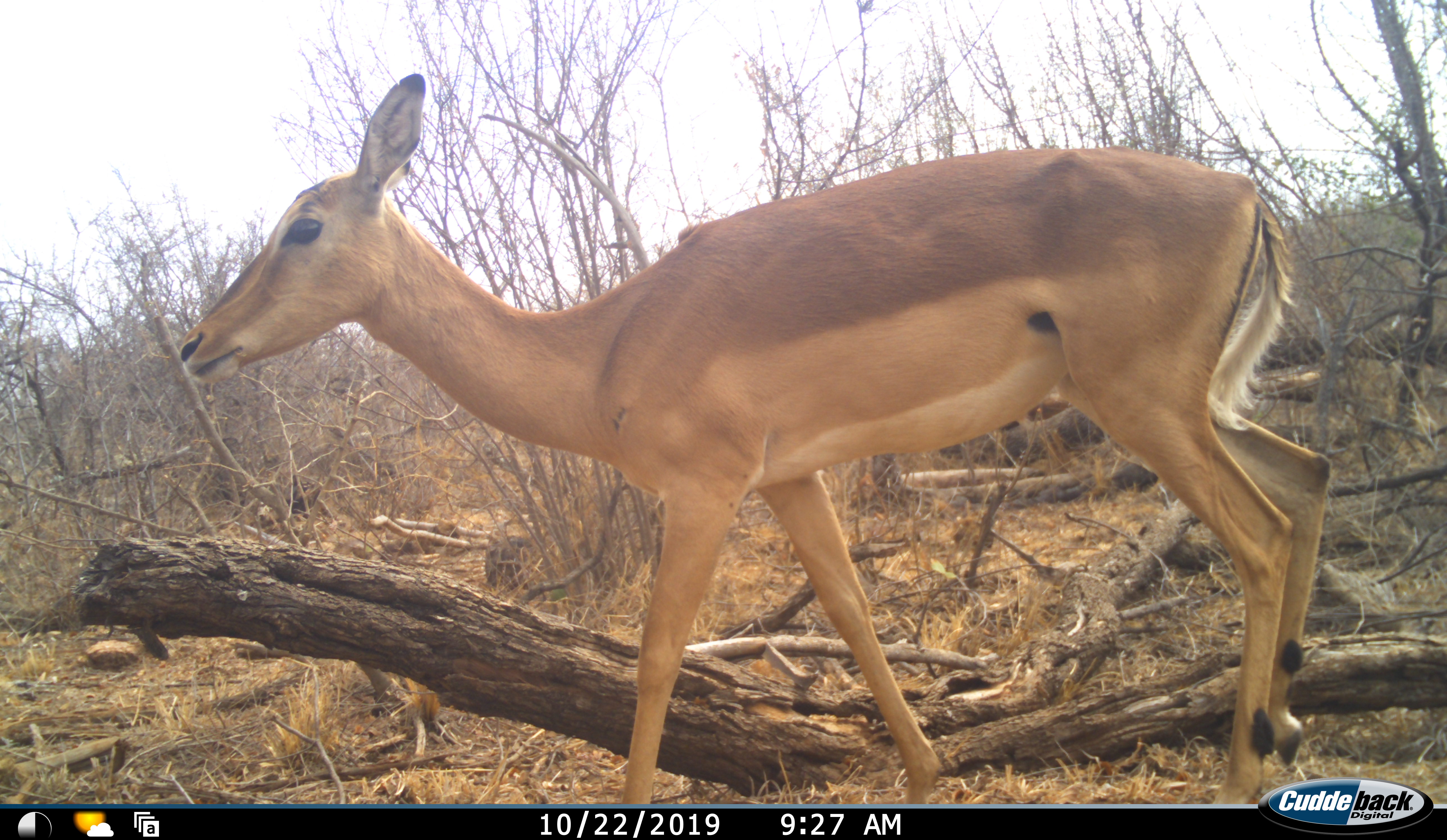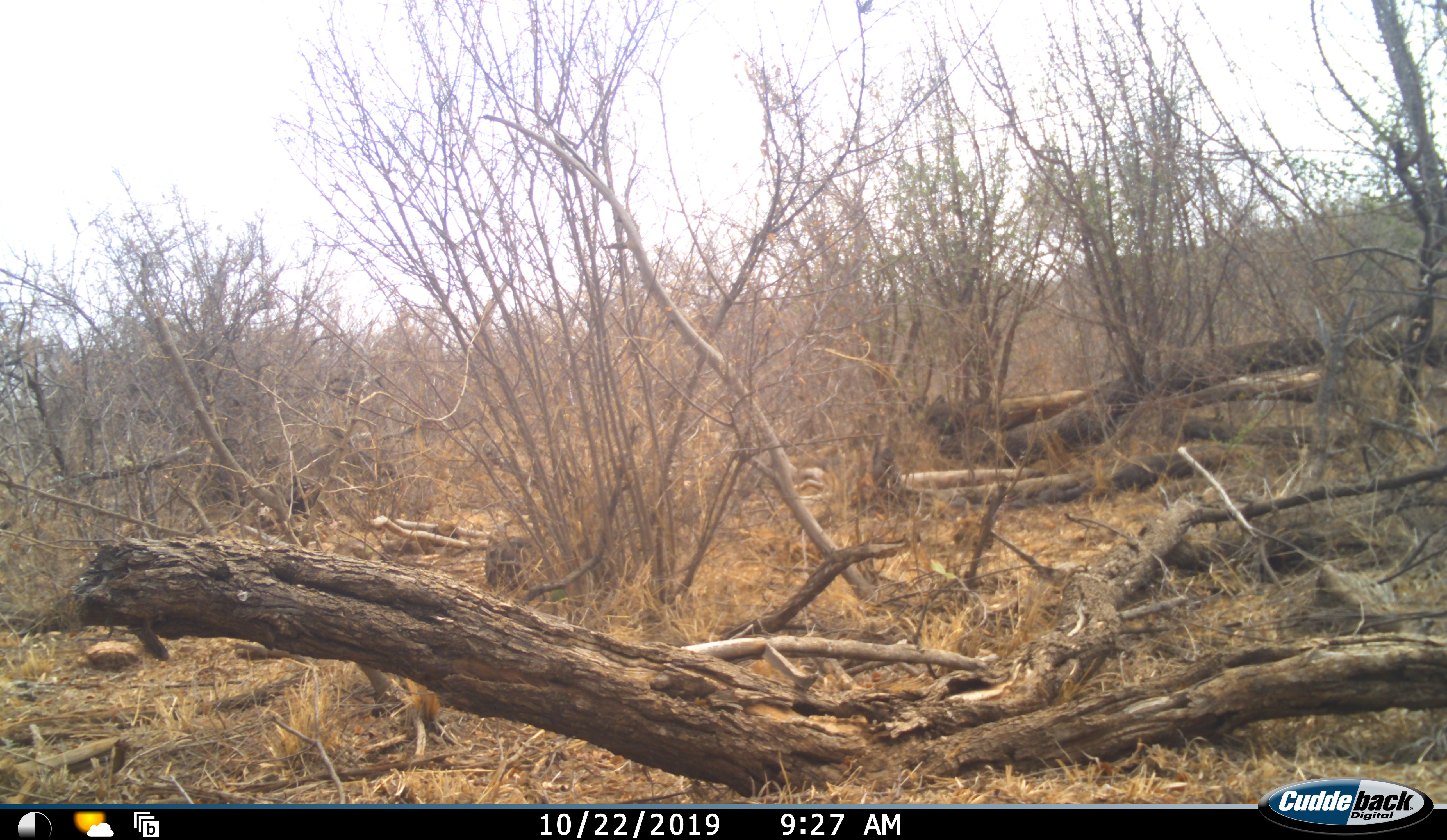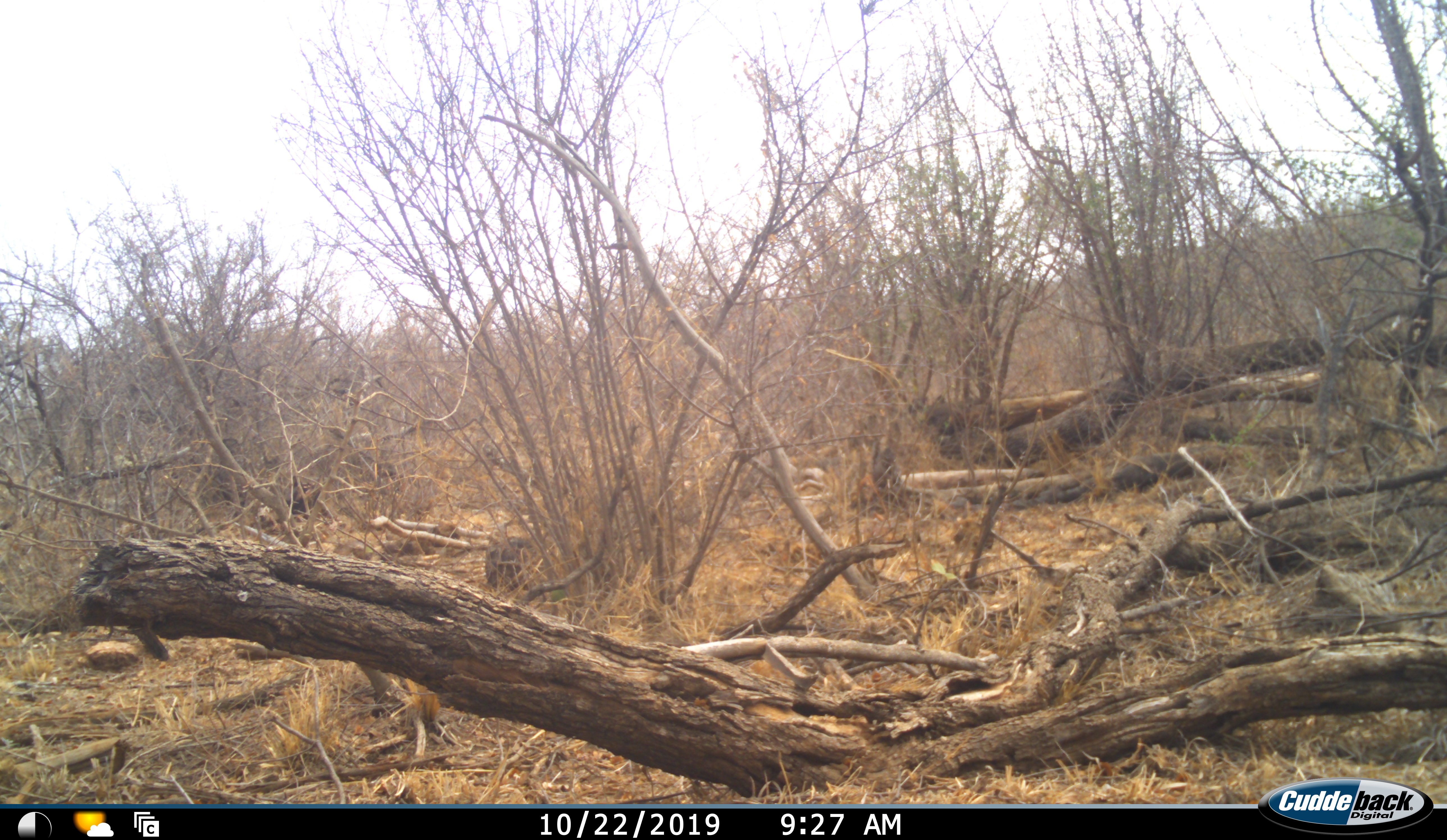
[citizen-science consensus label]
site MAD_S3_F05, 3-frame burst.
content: unidentified animal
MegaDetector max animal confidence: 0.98